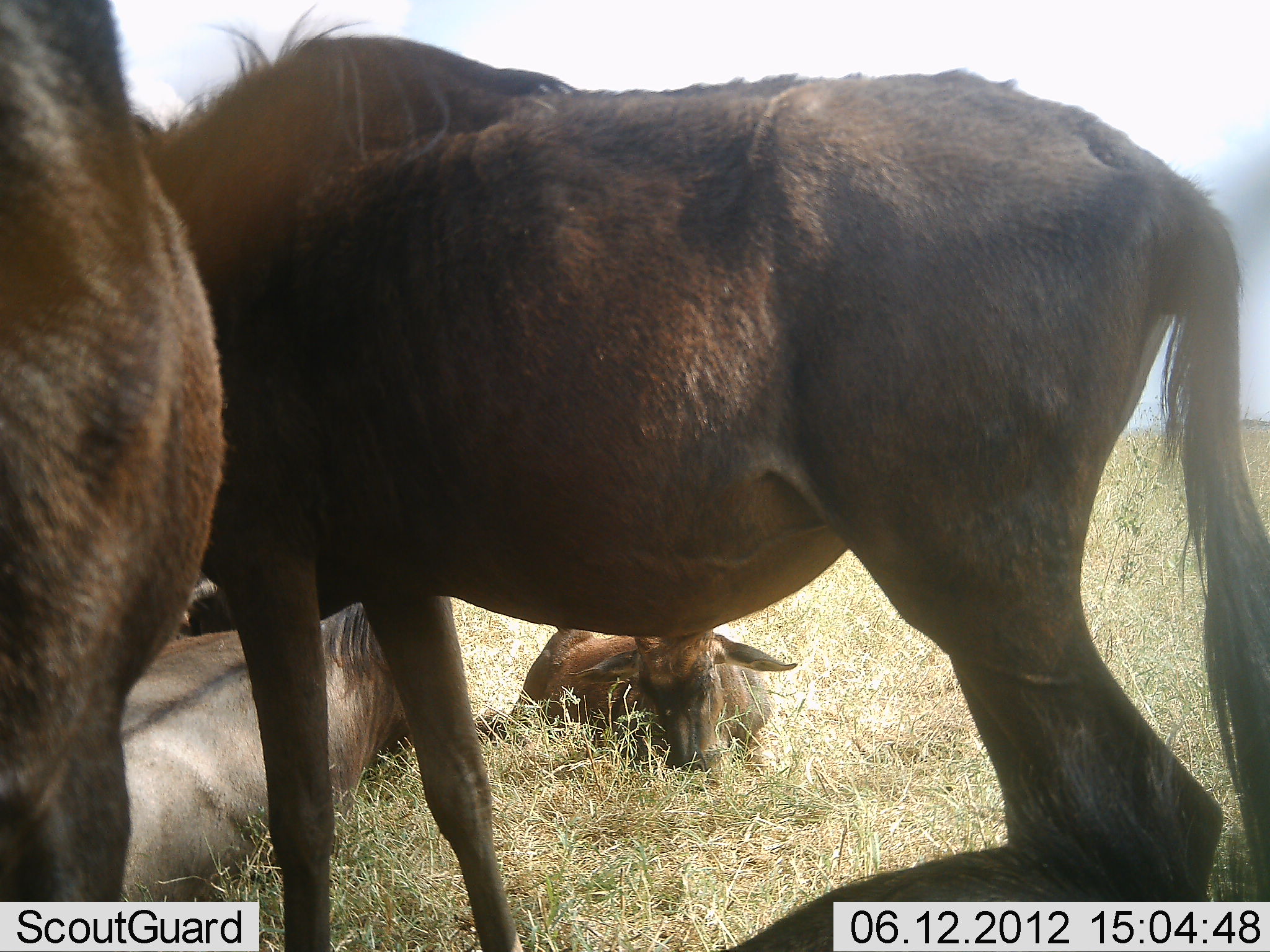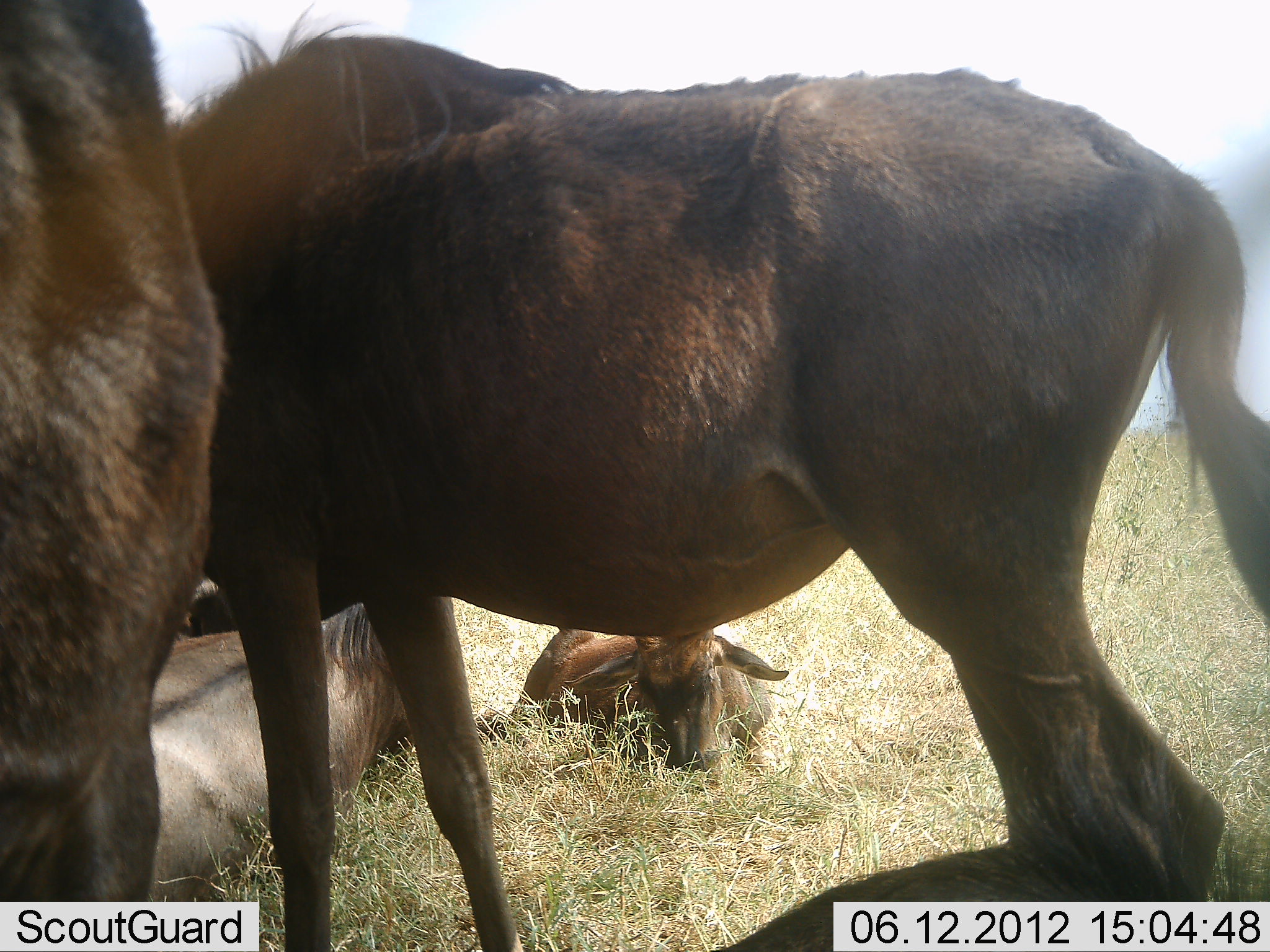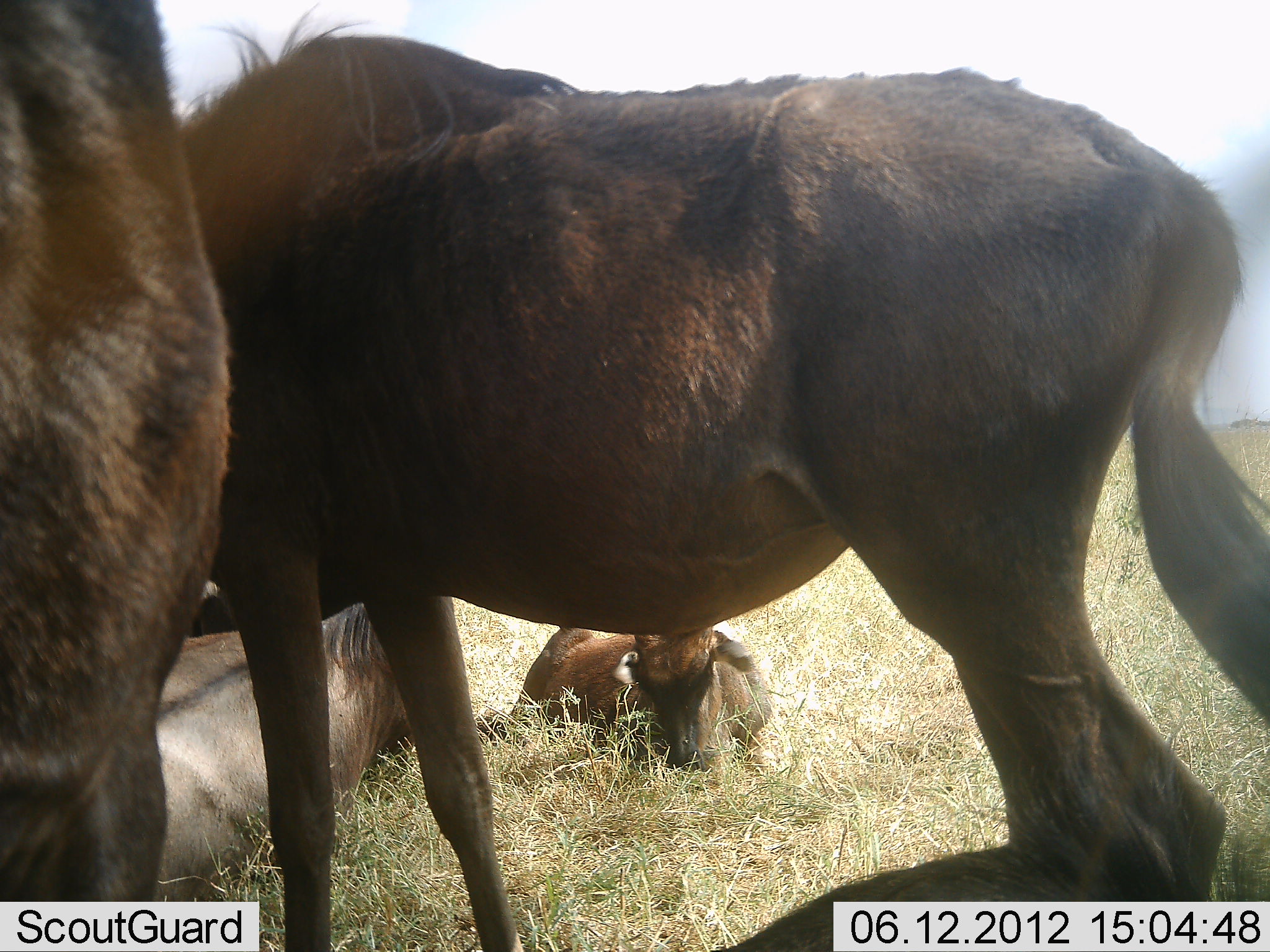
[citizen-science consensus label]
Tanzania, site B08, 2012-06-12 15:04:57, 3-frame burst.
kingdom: Animalia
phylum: Chordata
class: Mammalia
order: Artiodactyla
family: Bovidae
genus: Connochaetes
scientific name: Connochaetes taurinus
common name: blue wildebeest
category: wildebeest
Wildebeest (blue wildebeest) (Connochaetes taurinus), count 4. Behavior (volunteer vote fractions): standing 90%, resting 100%, moving 0%, interacting 0%. Young present (vote fraction): 40%. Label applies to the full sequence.